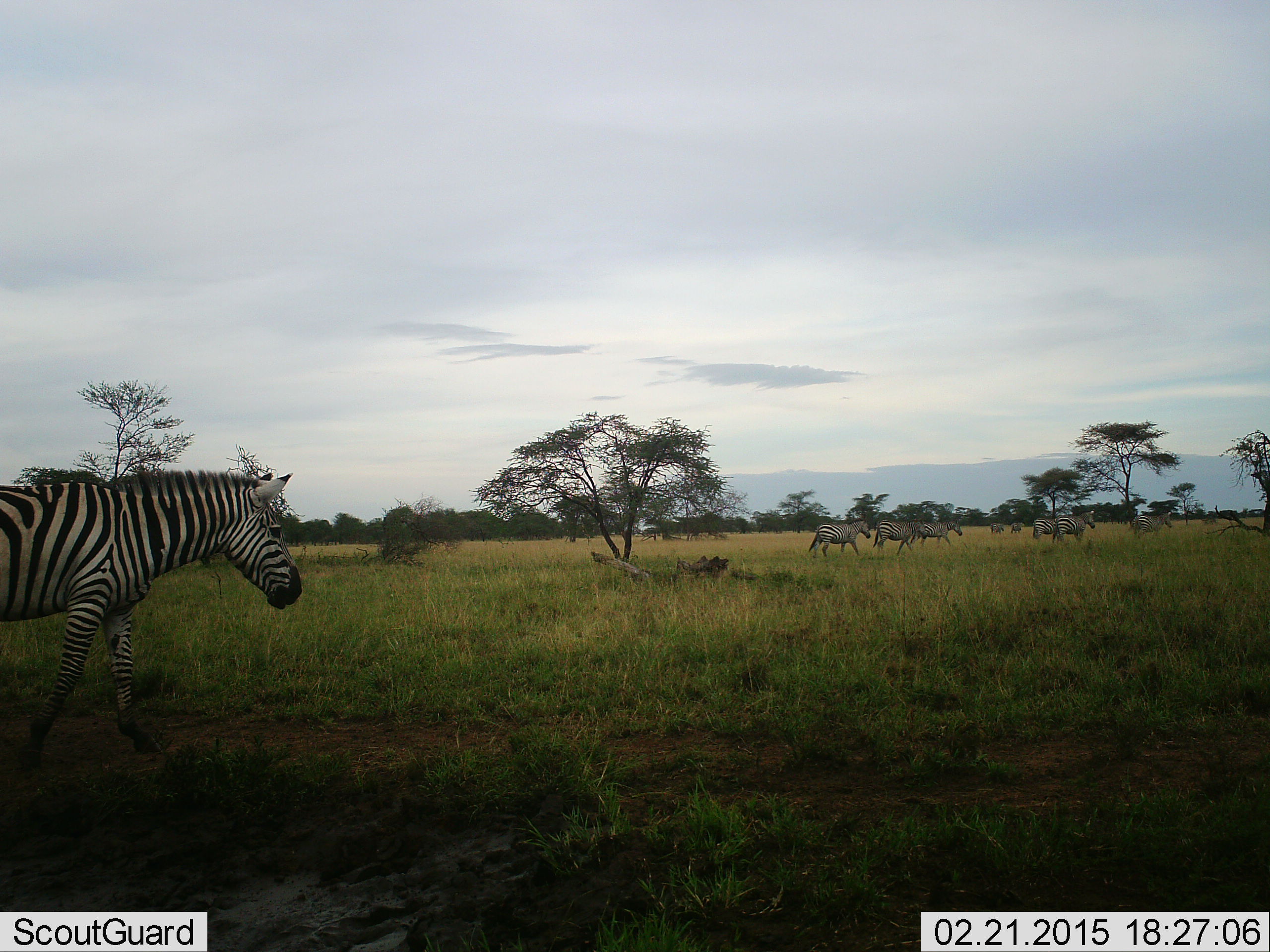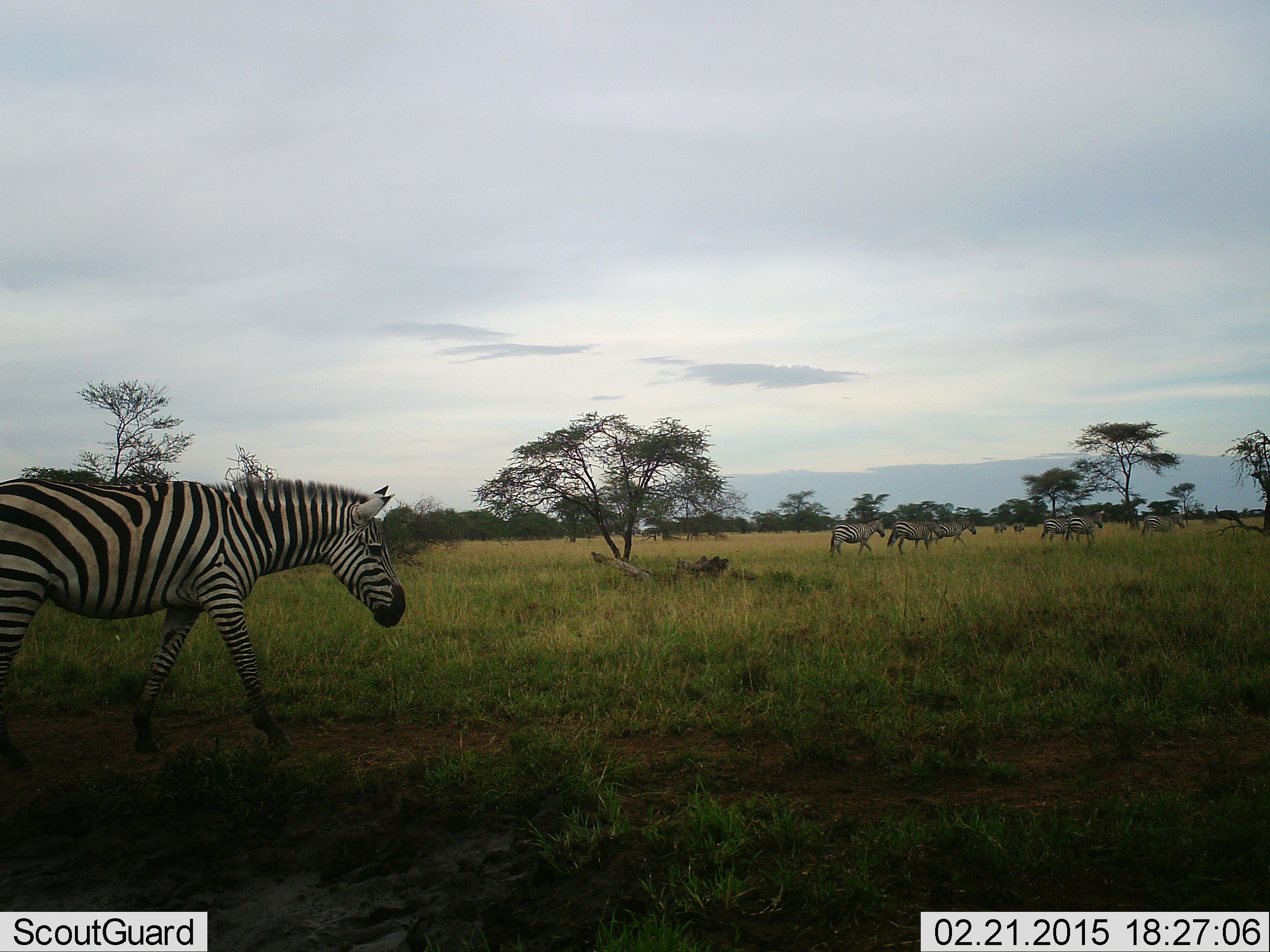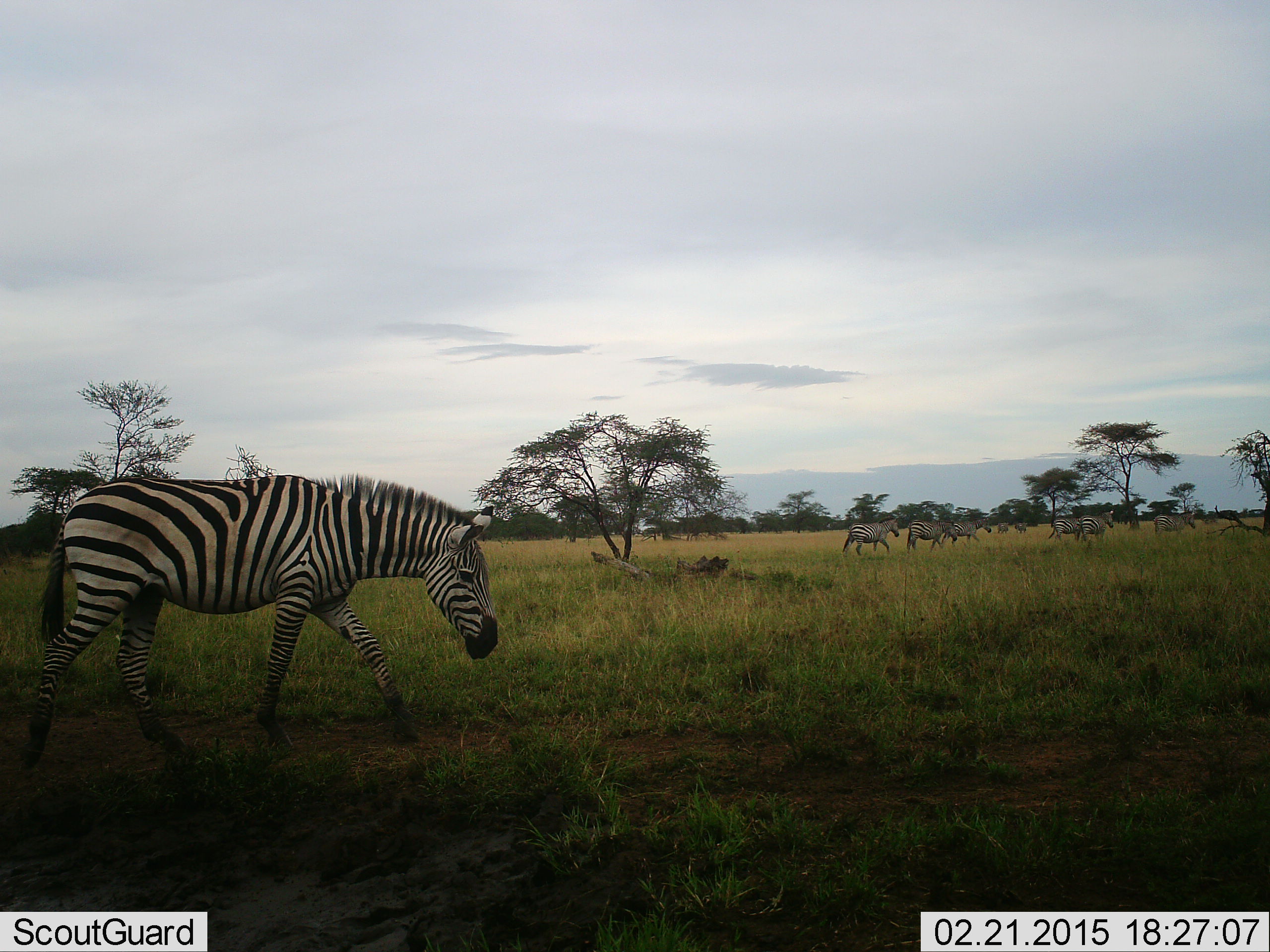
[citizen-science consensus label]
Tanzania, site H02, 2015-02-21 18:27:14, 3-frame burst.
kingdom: Animalia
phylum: Chordata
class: Mammalia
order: Perissodactyla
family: Equidae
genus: Equus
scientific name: Equus quagga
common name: plains zebra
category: zebra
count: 9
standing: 0%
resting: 0%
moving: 100%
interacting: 0%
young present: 0%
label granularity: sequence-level